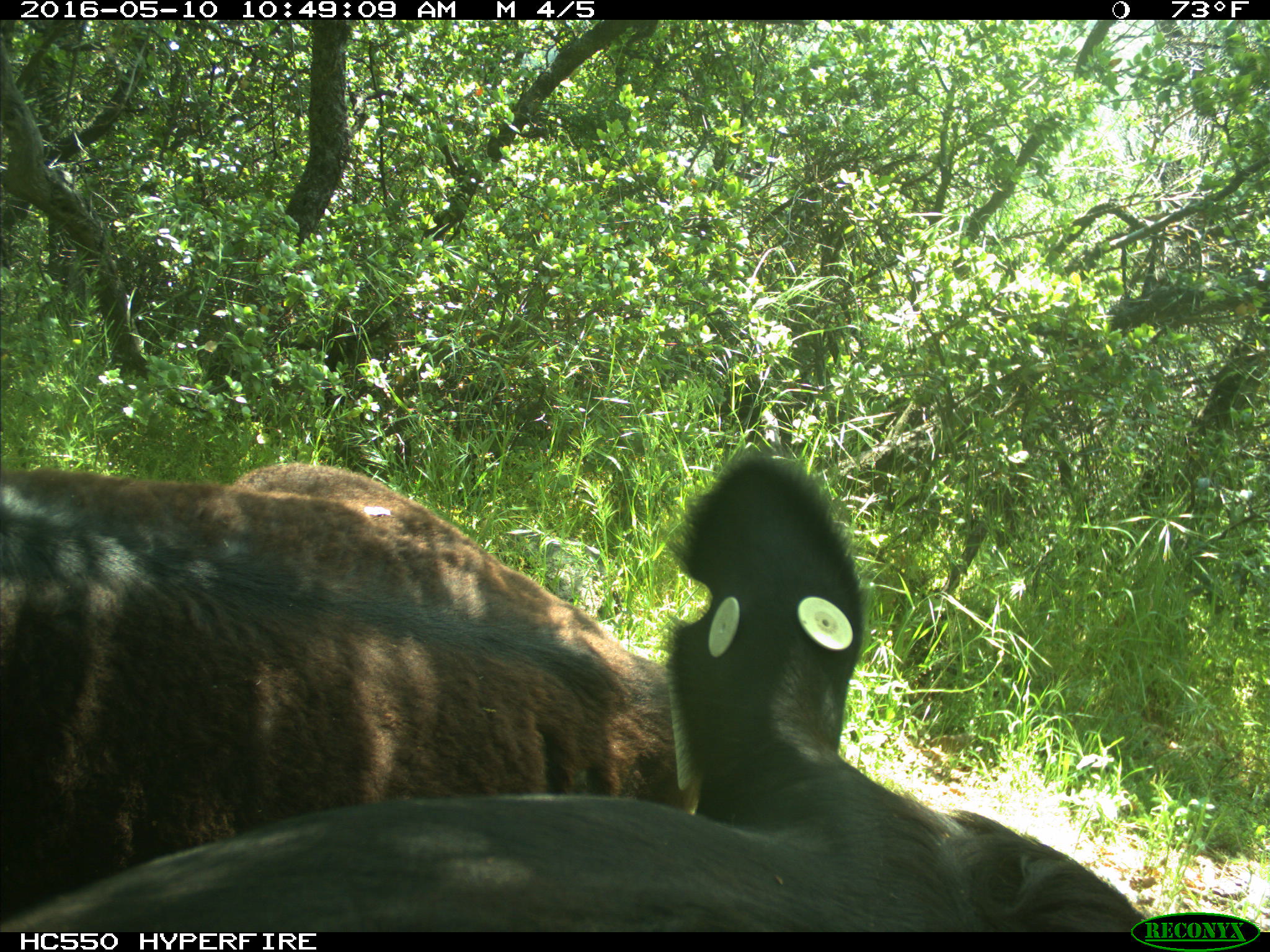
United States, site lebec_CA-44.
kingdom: Animalia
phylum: Chordata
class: Mammalia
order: Artiodactyla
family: Bovidae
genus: Bos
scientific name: Bos taurus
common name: domestic cow